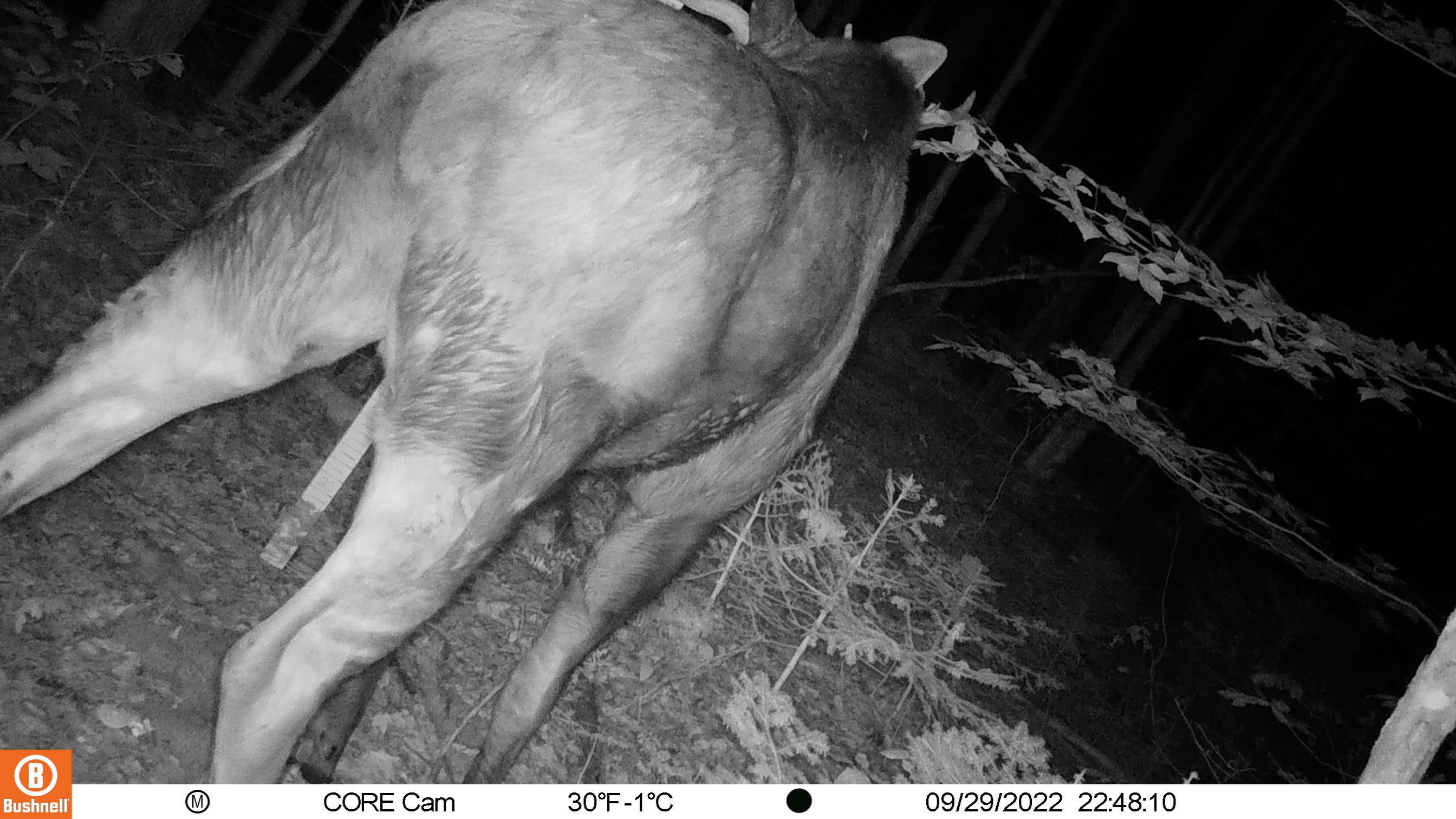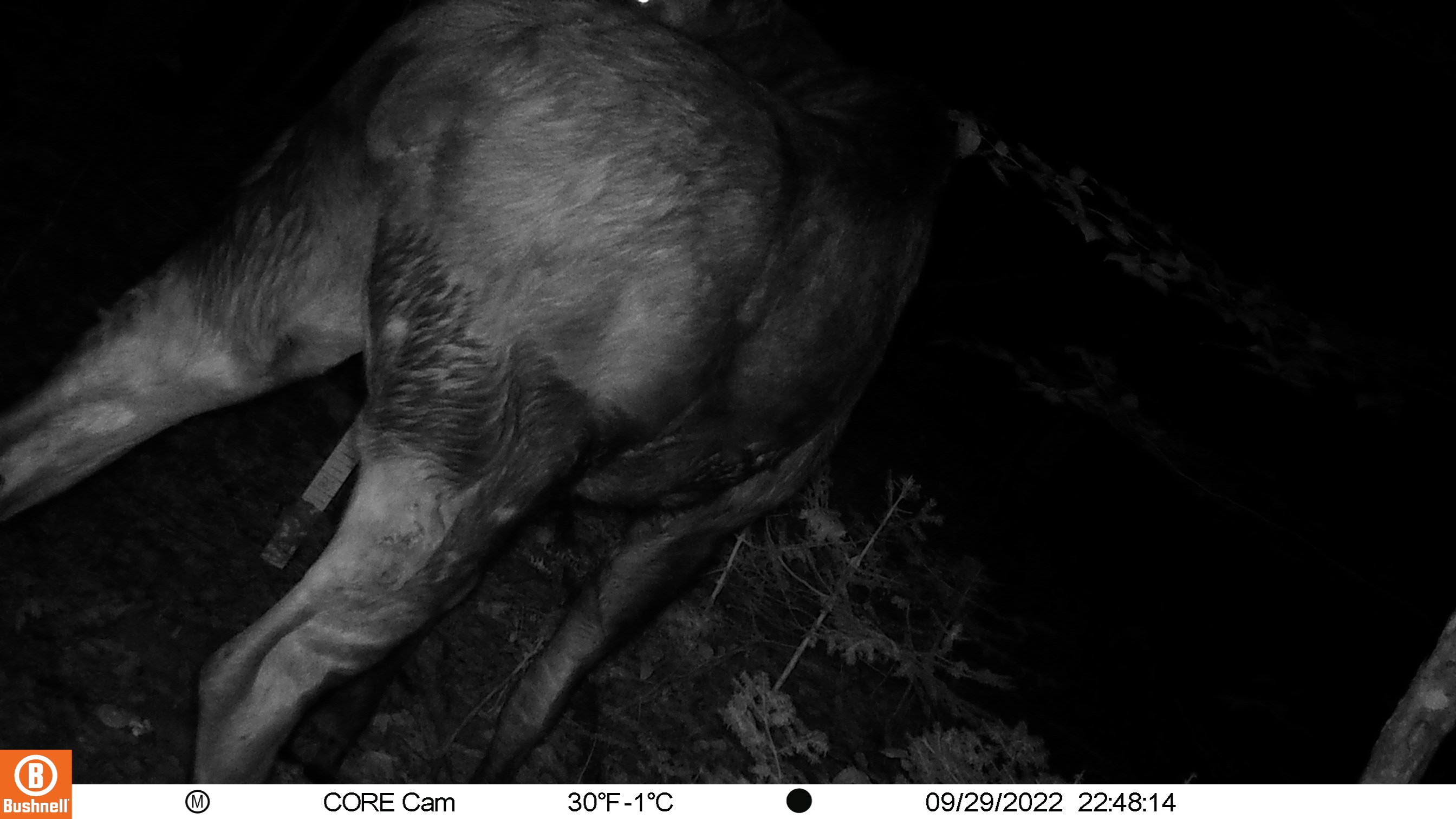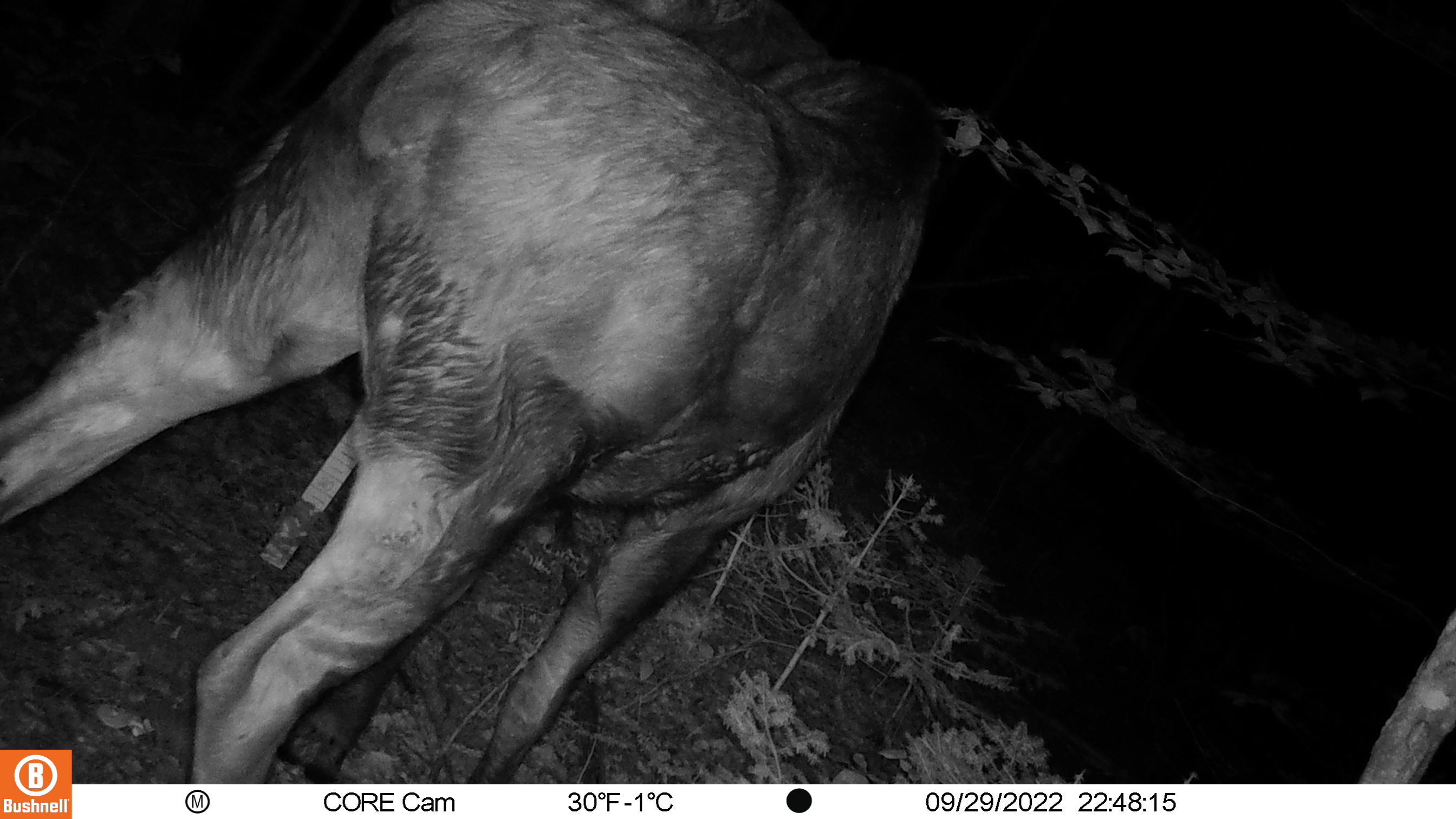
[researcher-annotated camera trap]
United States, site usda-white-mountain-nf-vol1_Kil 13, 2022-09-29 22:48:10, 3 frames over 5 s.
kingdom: Animalia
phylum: Chordata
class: Mammalia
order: Artiodactyla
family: Cervidae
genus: Alces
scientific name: Alces alces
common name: moose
Moose (Alces alces).